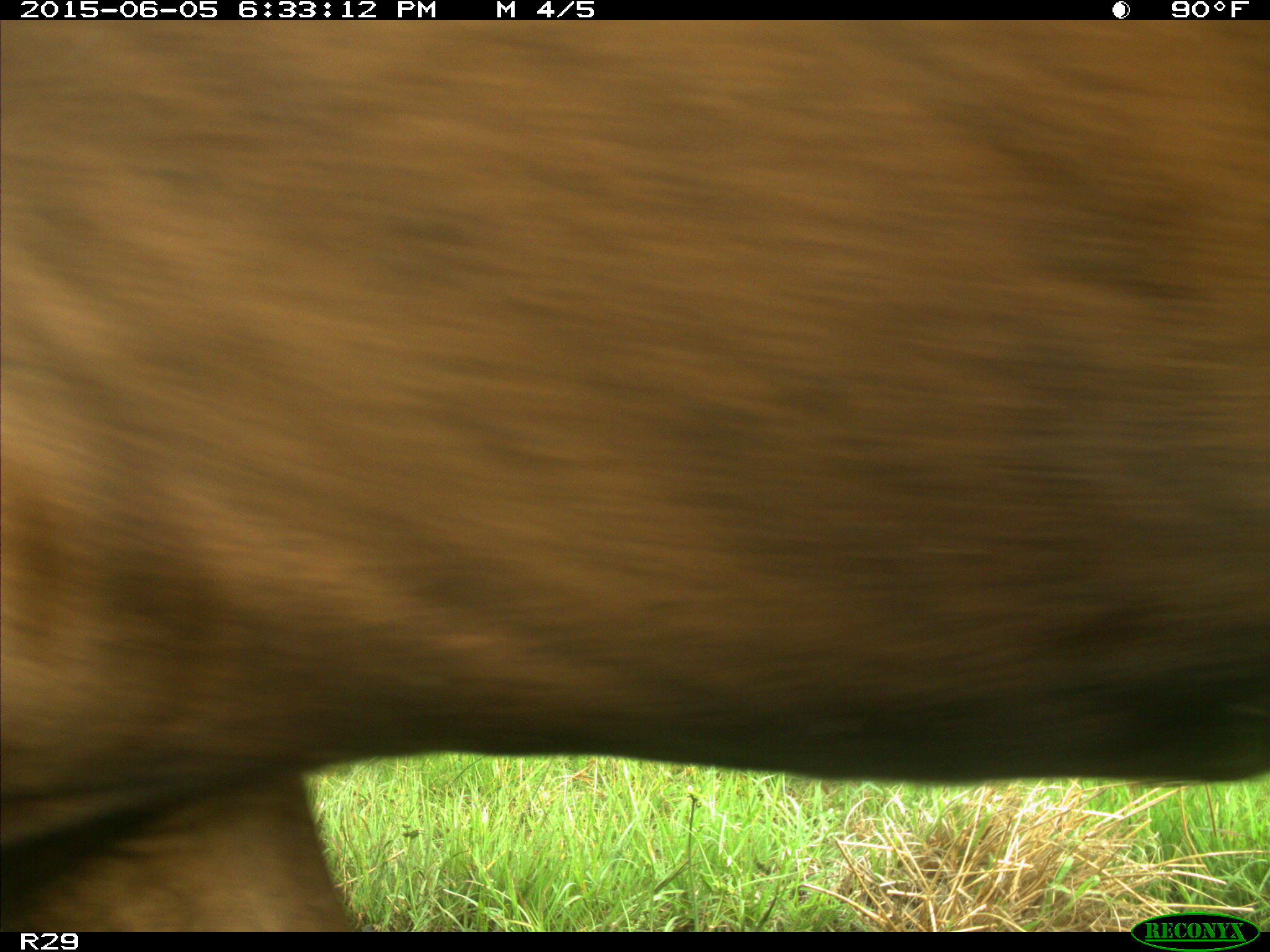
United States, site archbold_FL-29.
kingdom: Animalia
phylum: Chordata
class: Mammalia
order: Artiodactyla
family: Bovidae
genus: Bos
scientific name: Bos taurus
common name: domestic cow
Bos taurus (domestic cow).